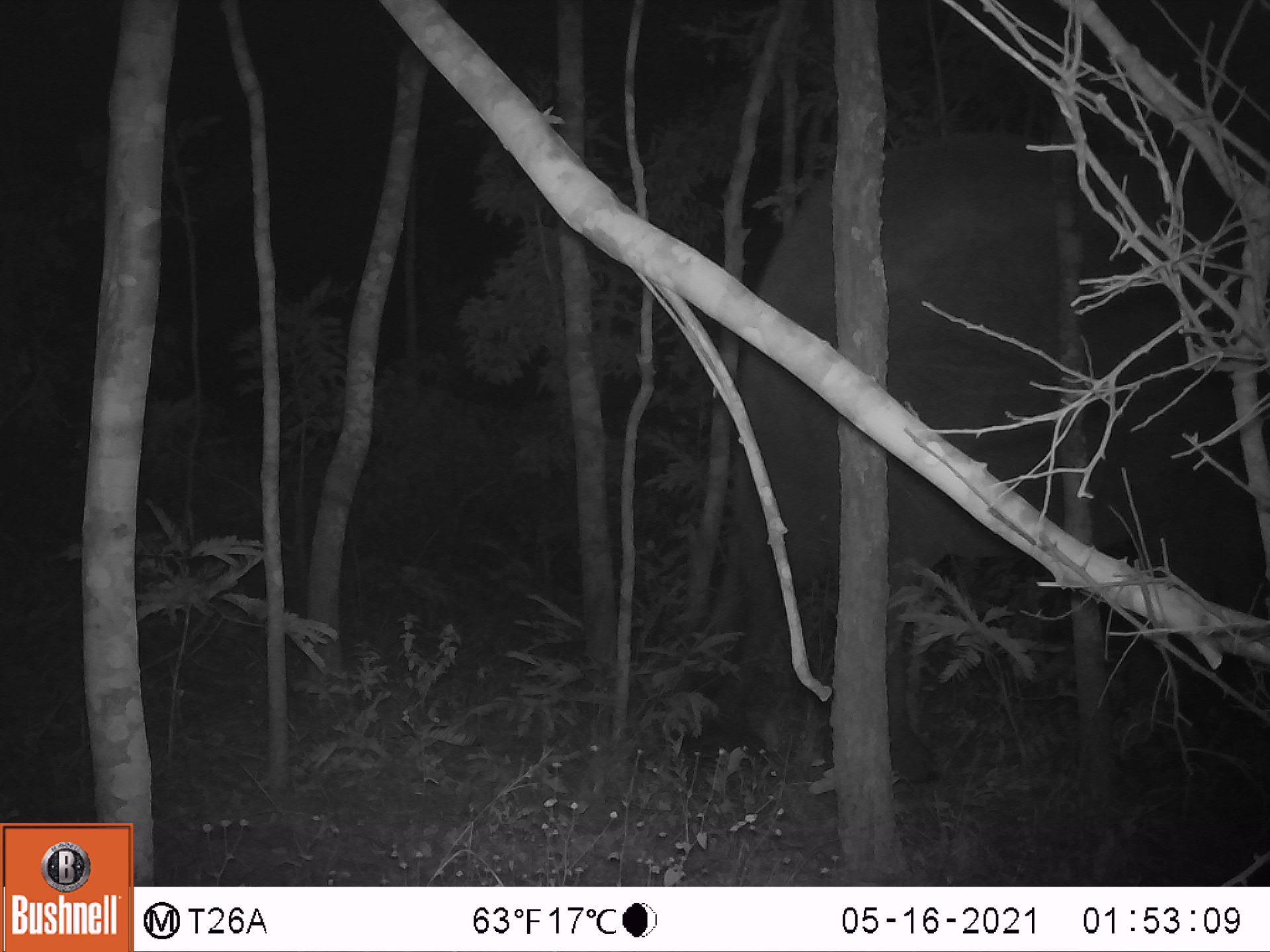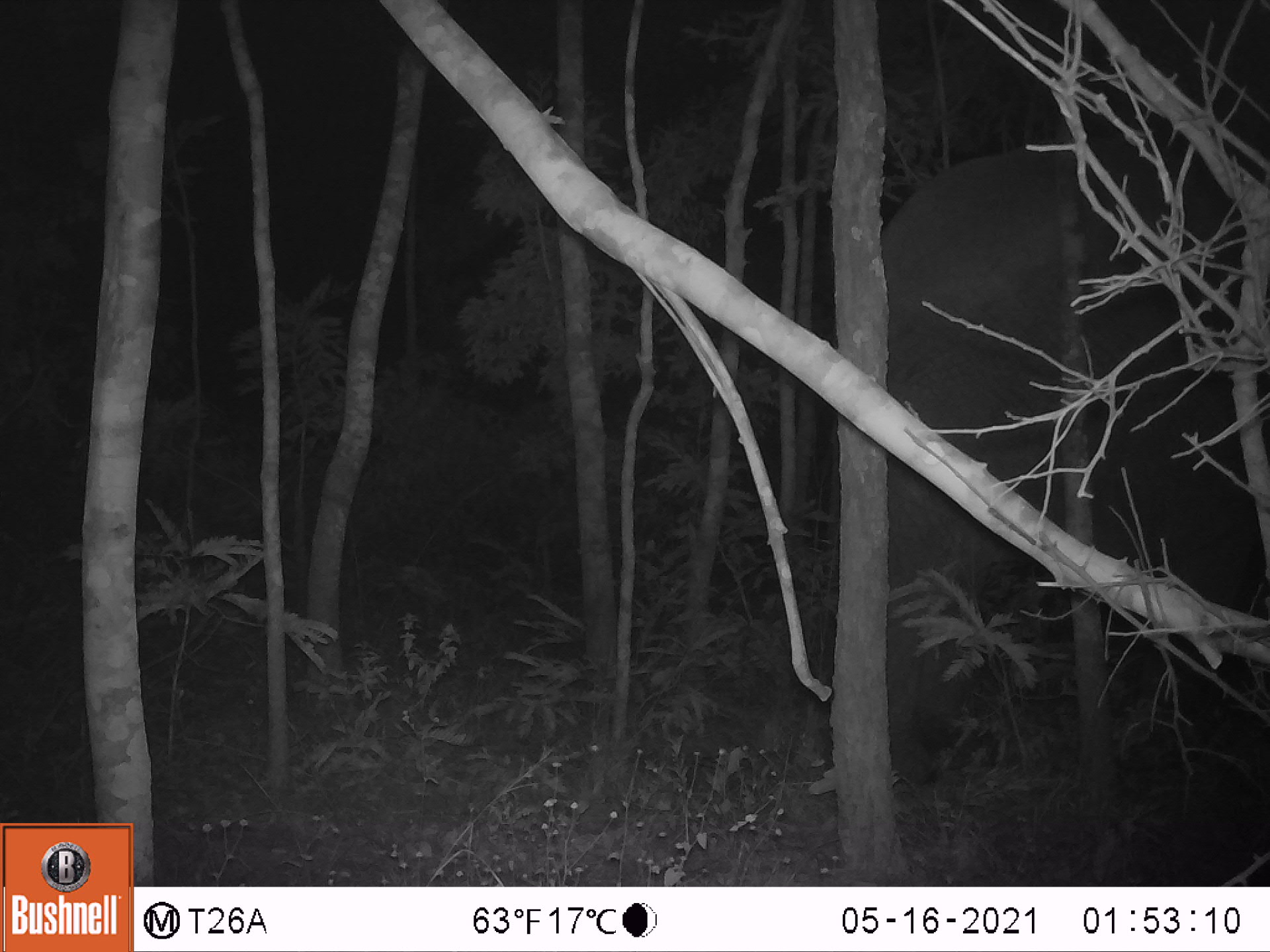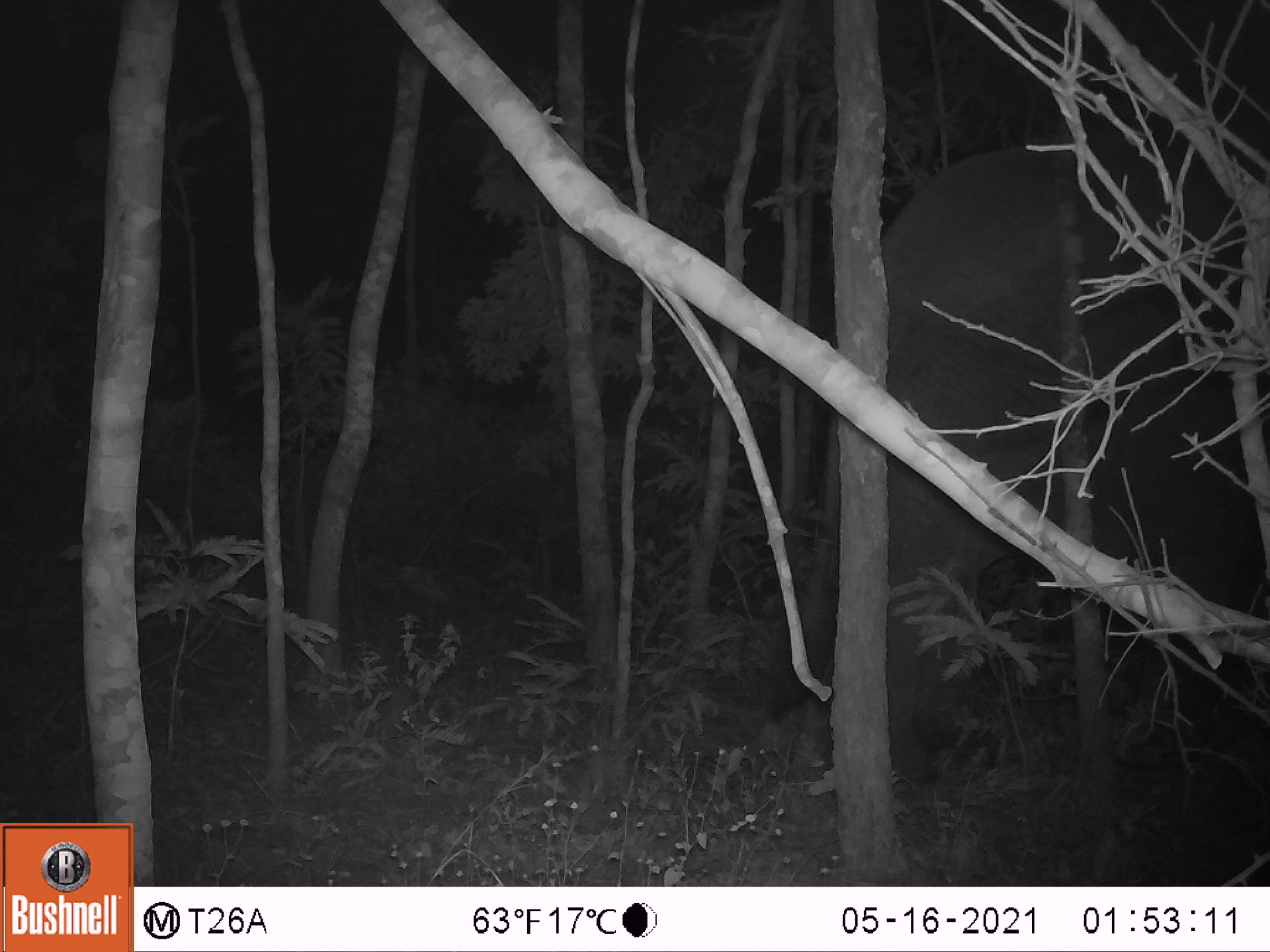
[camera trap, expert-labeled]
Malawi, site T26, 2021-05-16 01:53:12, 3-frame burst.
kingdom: Animalia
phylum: Chordata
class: Mammalia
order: Proboscidea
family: Elephantidae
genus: Loxodonta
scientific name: Loxodonta africana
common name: african savanna elephant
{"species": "african savanna elephant (Loxodonta africana)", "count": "1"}